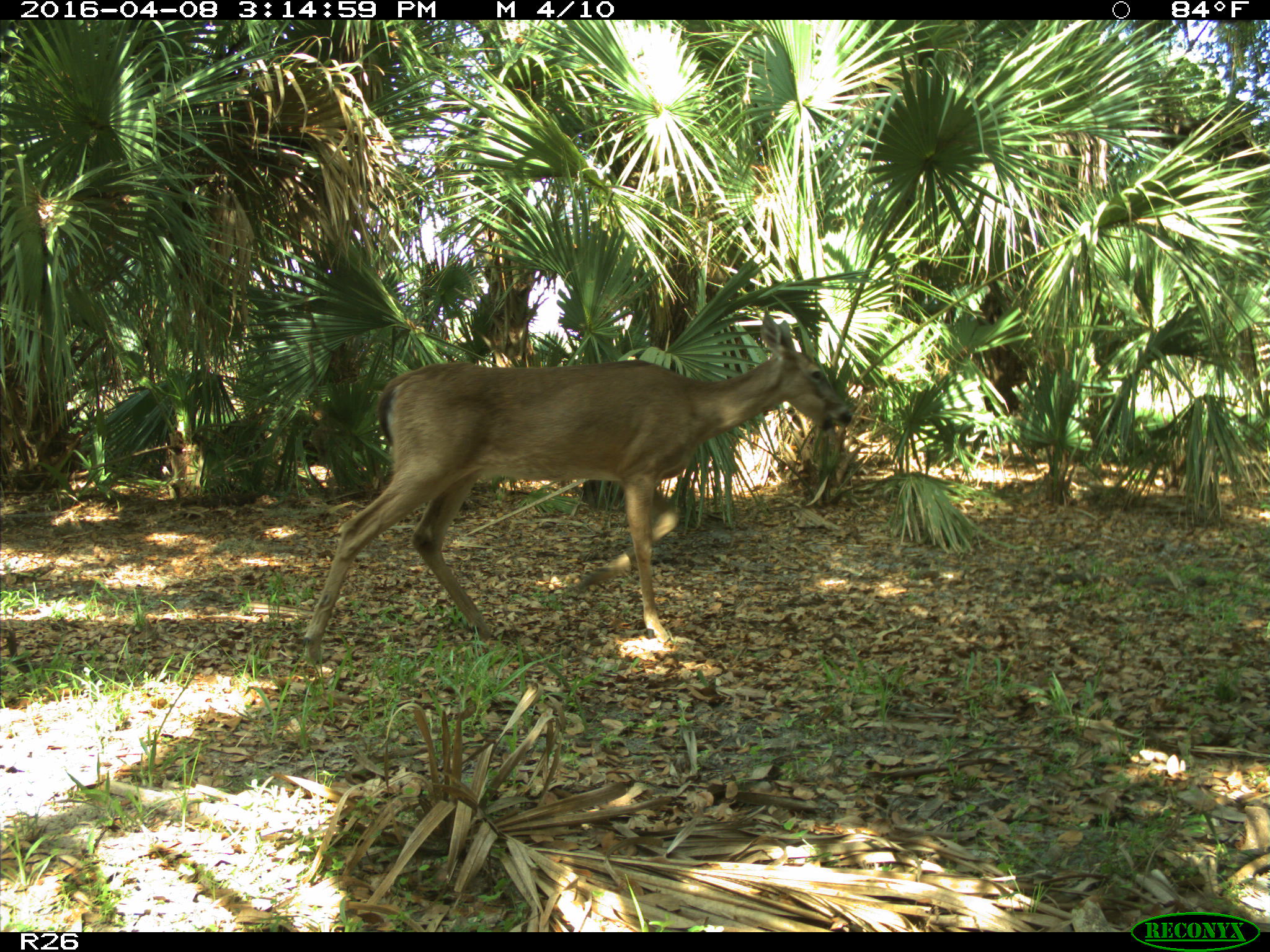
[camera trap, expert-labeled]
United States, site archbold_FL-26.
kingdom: Animalia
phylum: Chordata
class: Mammalia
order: Artiodactyla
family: Cervidae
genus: Odocoileus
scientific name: Odocoileus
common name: deer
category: unidentified deer